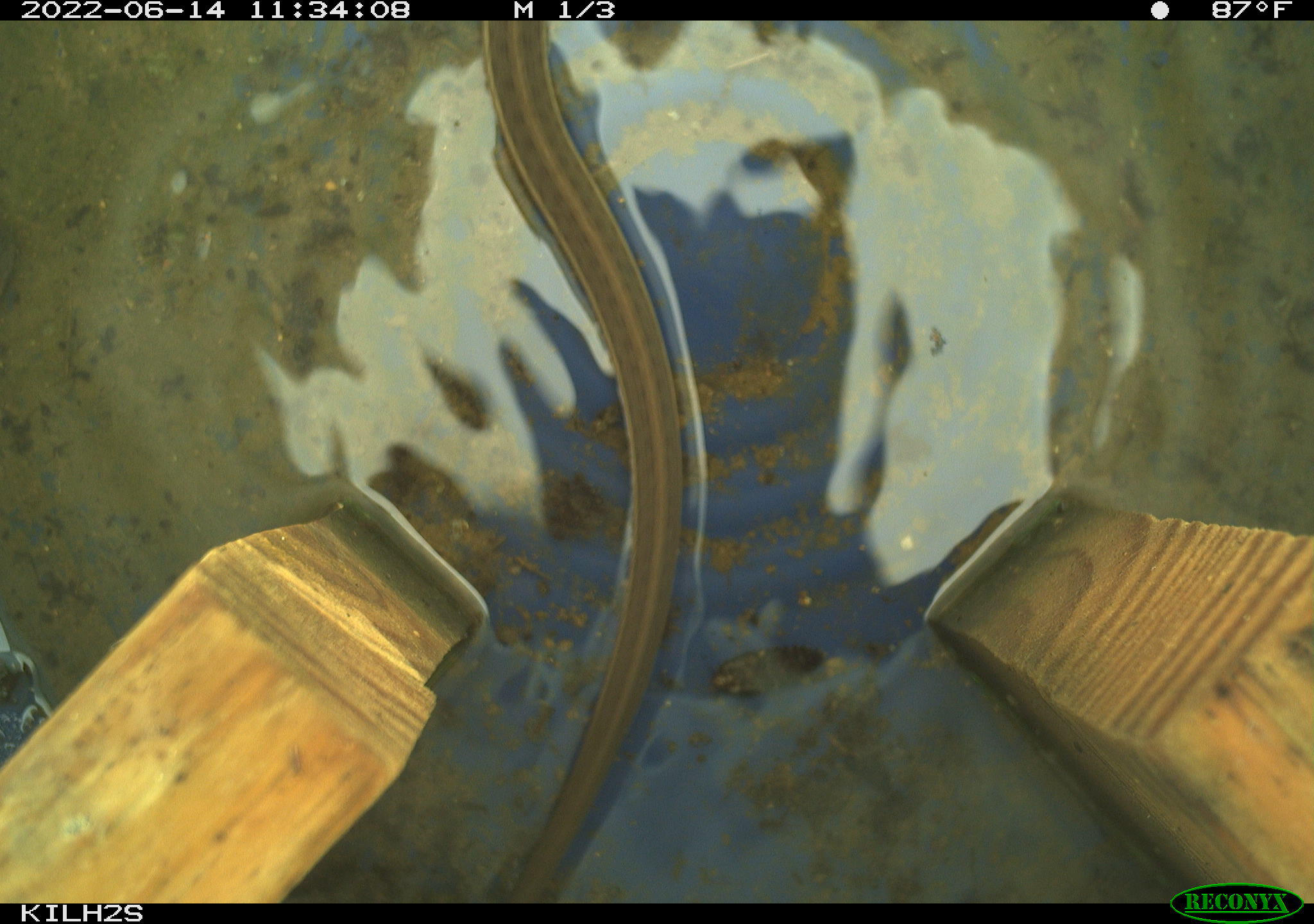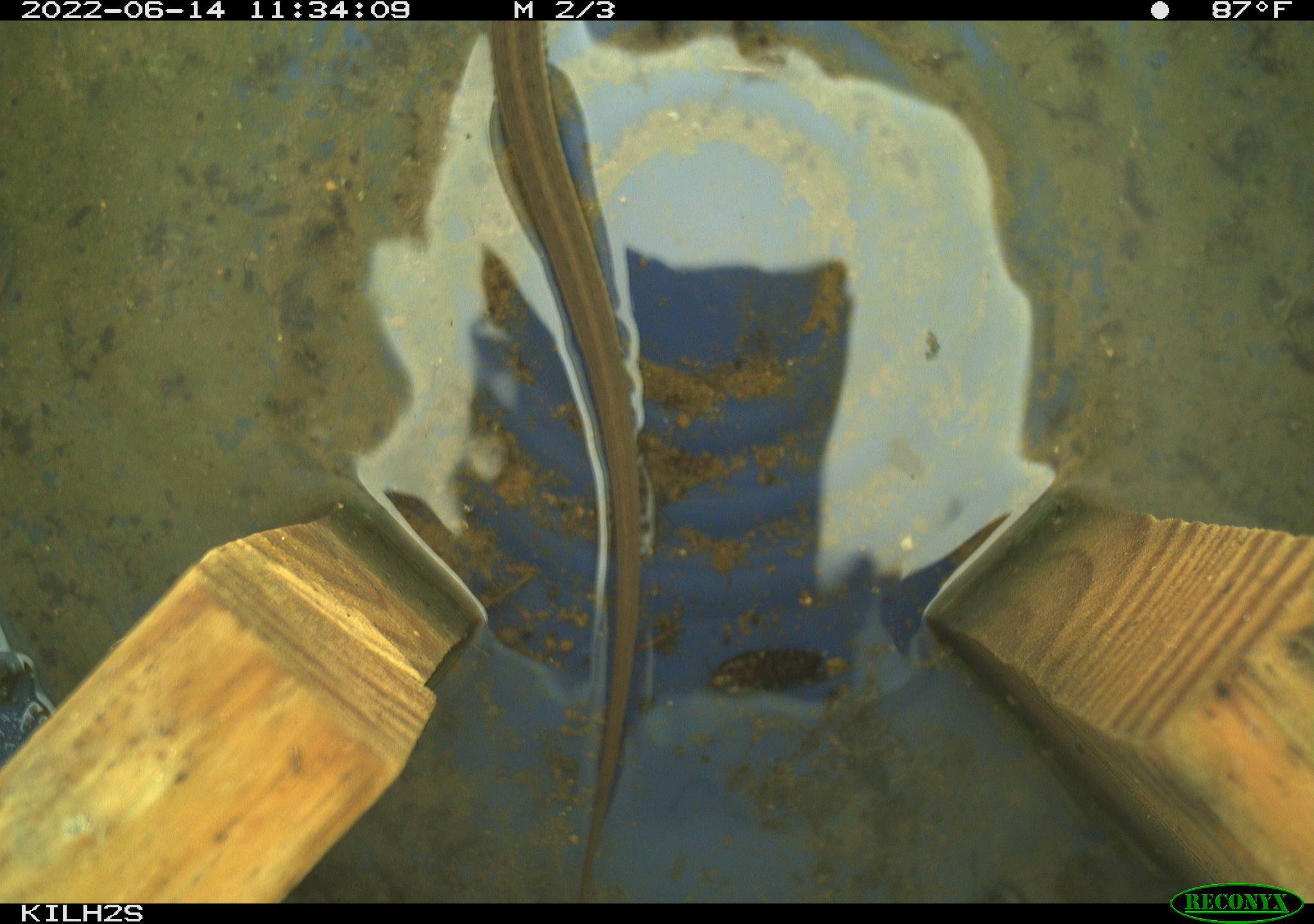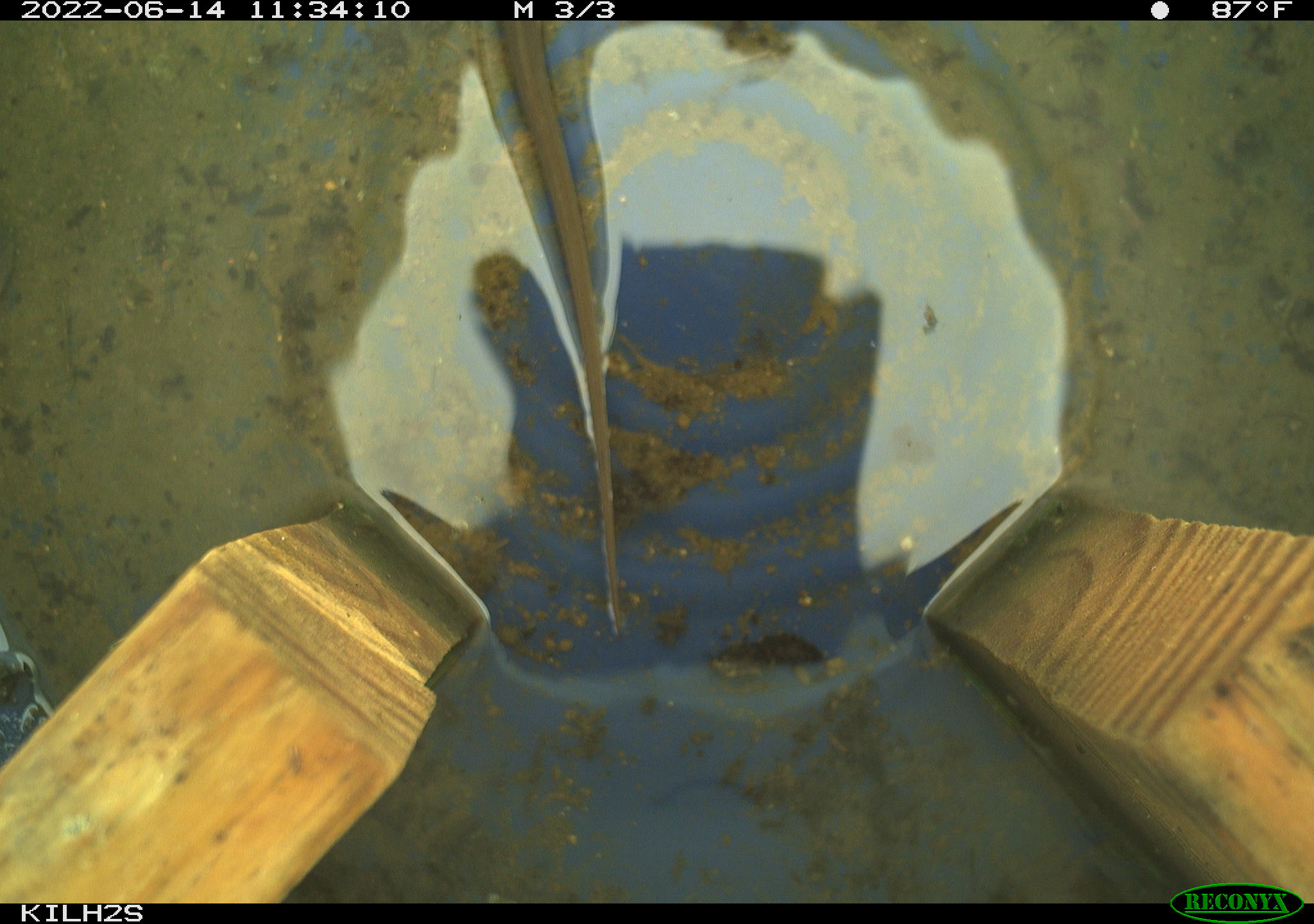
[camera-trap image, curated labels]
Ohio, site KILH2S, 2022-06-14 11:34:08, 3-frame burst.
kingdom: Animalia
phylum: Chordata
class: Reptilia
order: Squamata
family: Colubridae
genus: Thamnophis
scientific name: Thamnophis sirtalis sirtalis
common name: eastern gartersnake